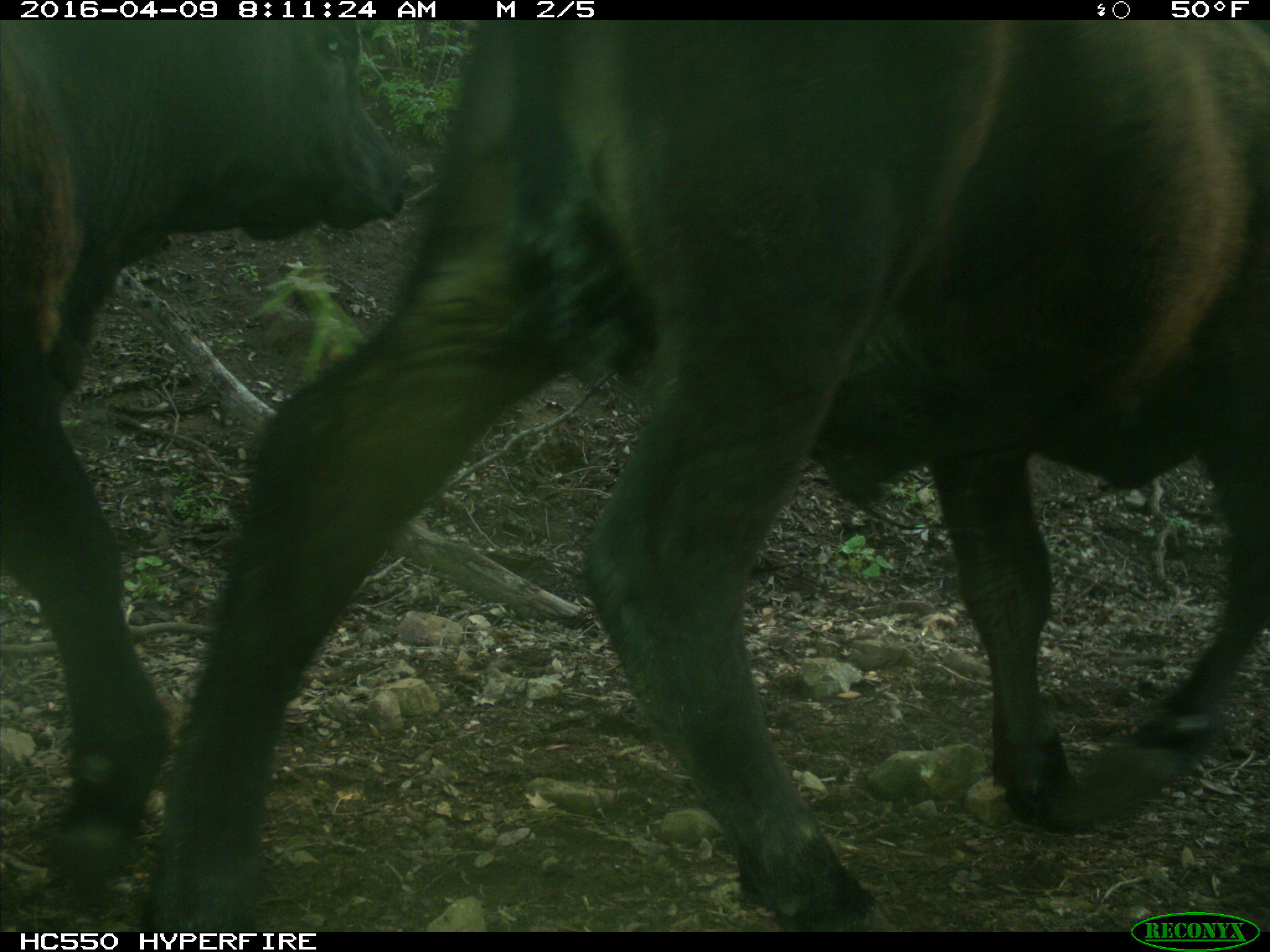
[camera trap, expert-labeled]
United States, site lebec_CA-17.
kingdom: Animalia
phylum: Chordata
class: Mammalia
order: Artiodactyla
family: Bovidae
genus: Bos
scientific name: Bos taurus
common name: domestic cow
Bos taurus (domestic cow).